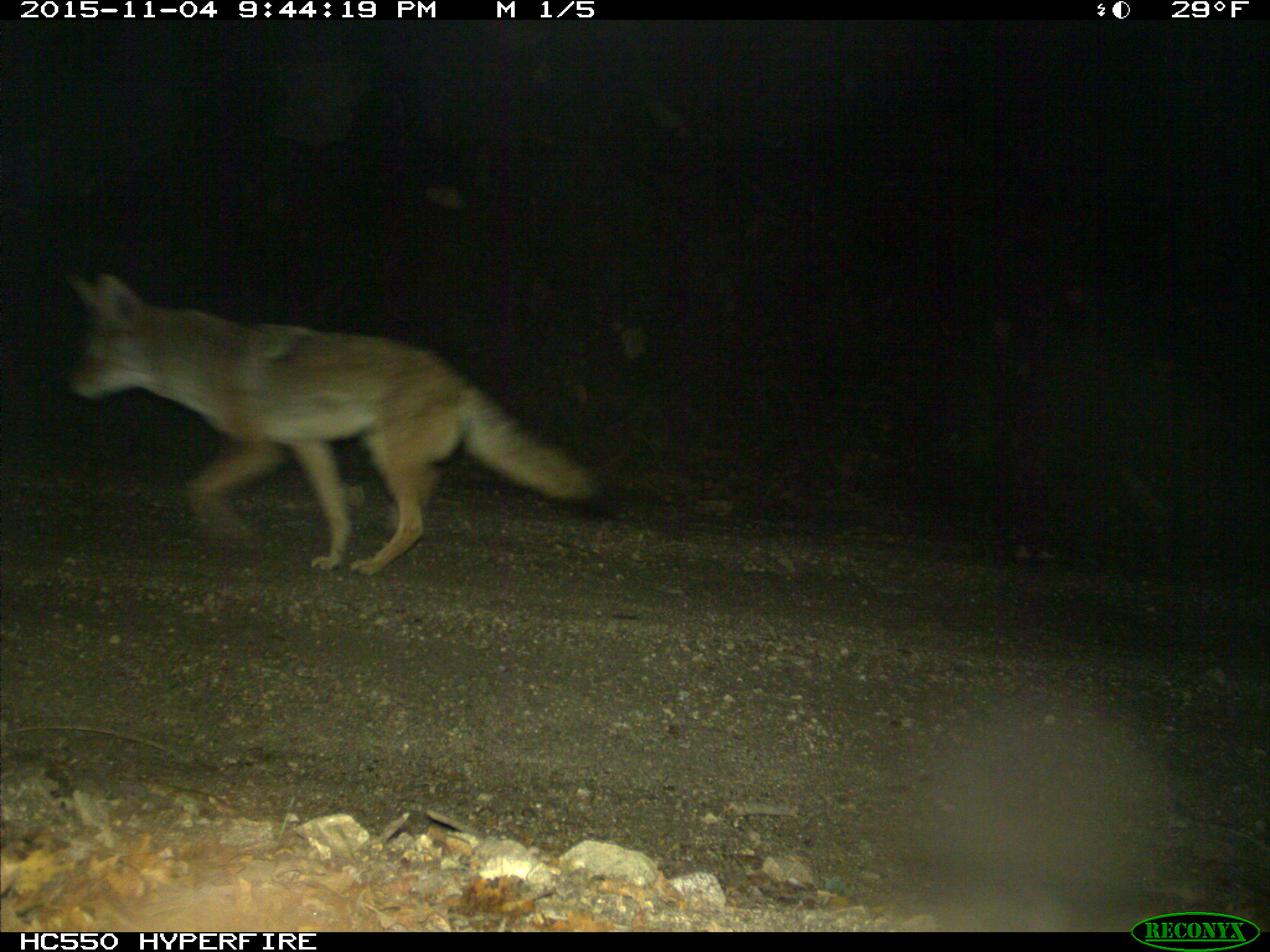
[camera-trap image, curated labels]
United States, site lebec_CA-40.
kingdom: Animalia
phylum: Chordata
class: Mammalia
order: Carnivora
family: Canidae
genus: Canis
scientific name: Canis latrans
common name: coyote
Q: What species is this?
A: Canis latrans (coyote).